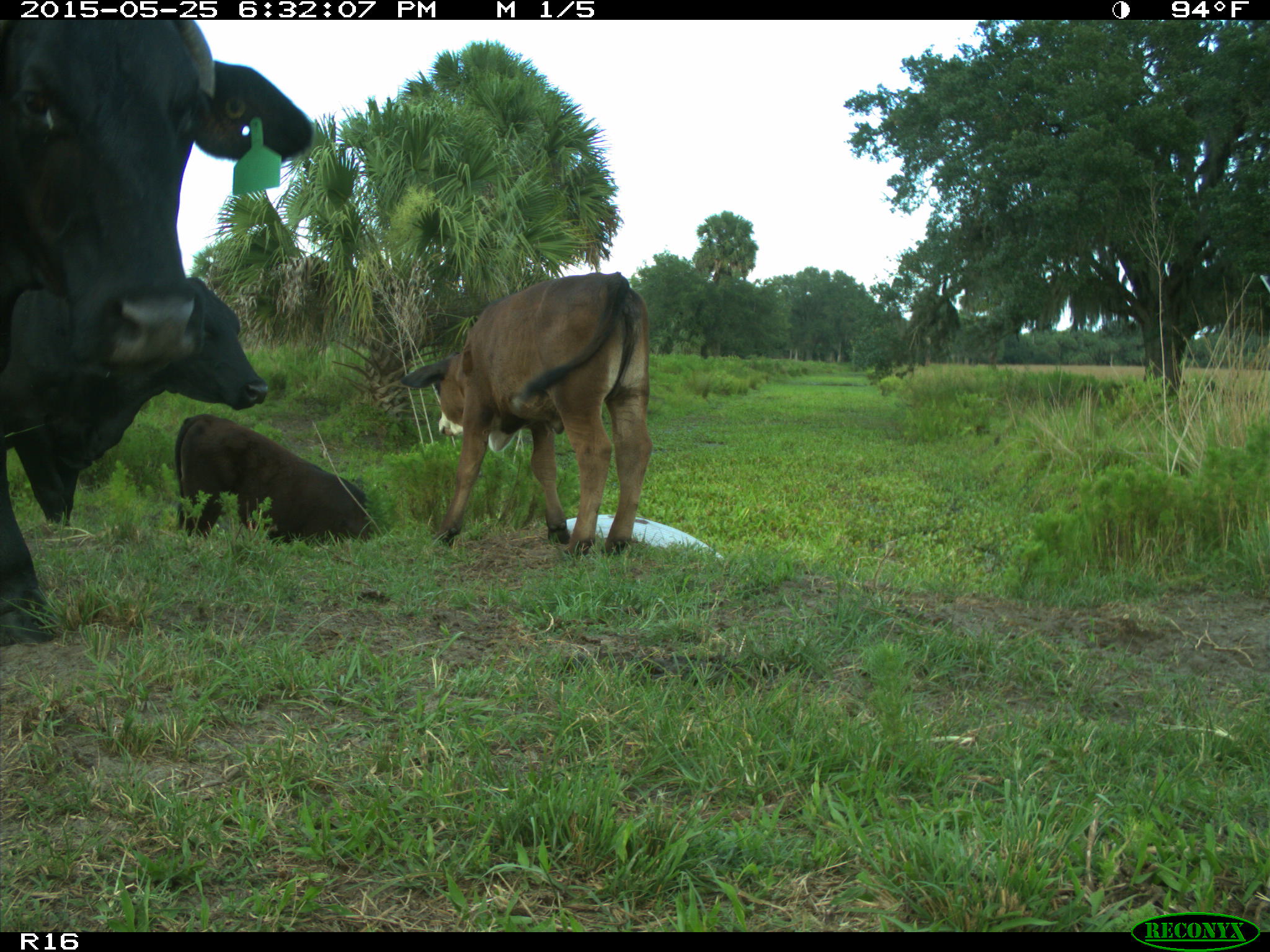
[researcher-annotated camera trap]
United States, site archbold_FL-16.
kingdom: Animalia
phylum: Chordata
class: Mammalia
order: Artiodactyla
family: Bovidae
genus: Bos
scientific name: Bos taurus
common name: domestic cow